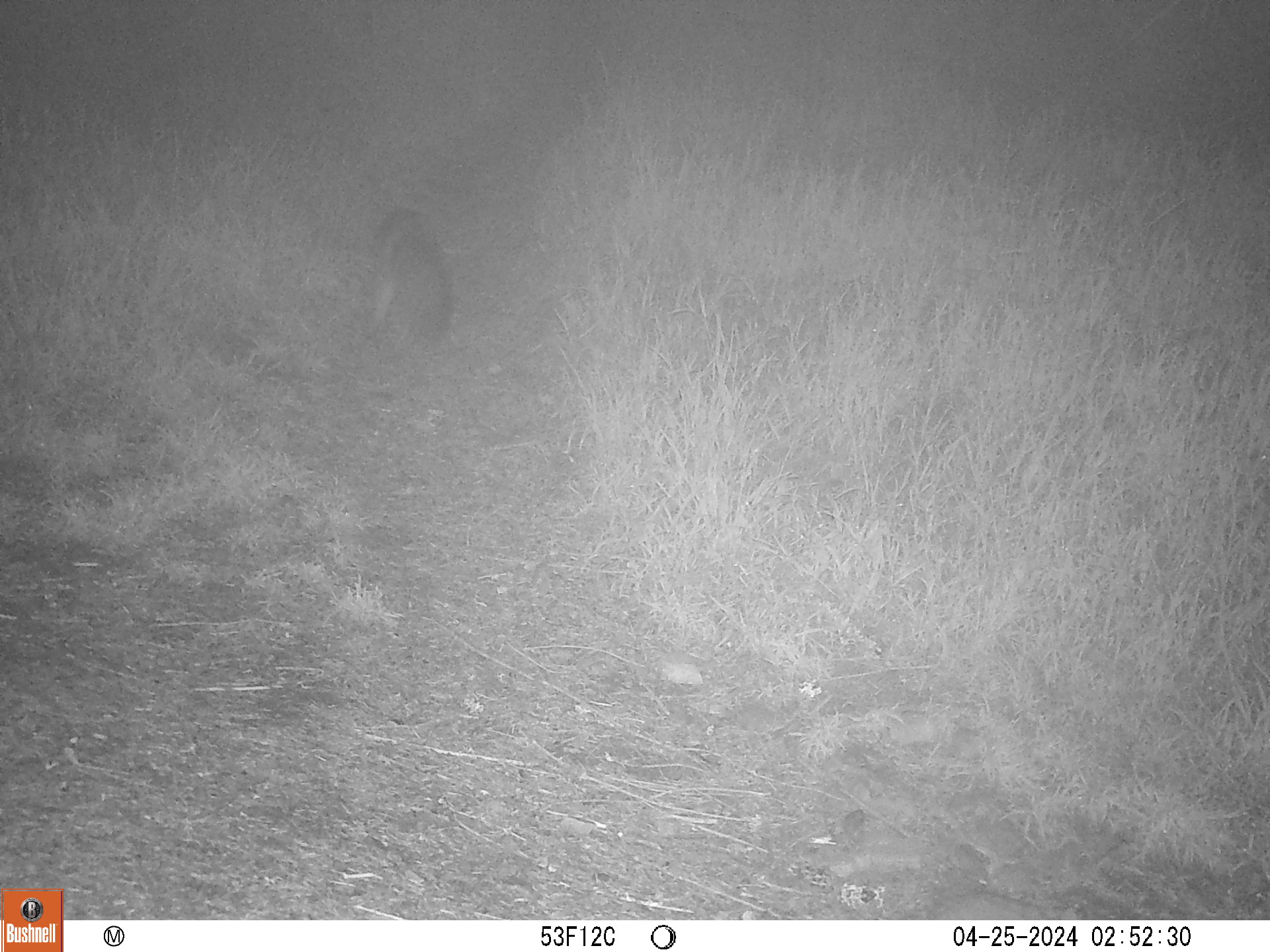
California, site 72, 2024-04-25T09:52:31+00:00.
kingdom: Animalia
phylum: Chordata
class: Mammalia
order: Carnivora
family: Canidae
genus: Urocyon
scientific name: Urocyon cinereoargenteus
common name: gray fox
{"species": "gray fox (Urocyon cinereoargenteus)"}